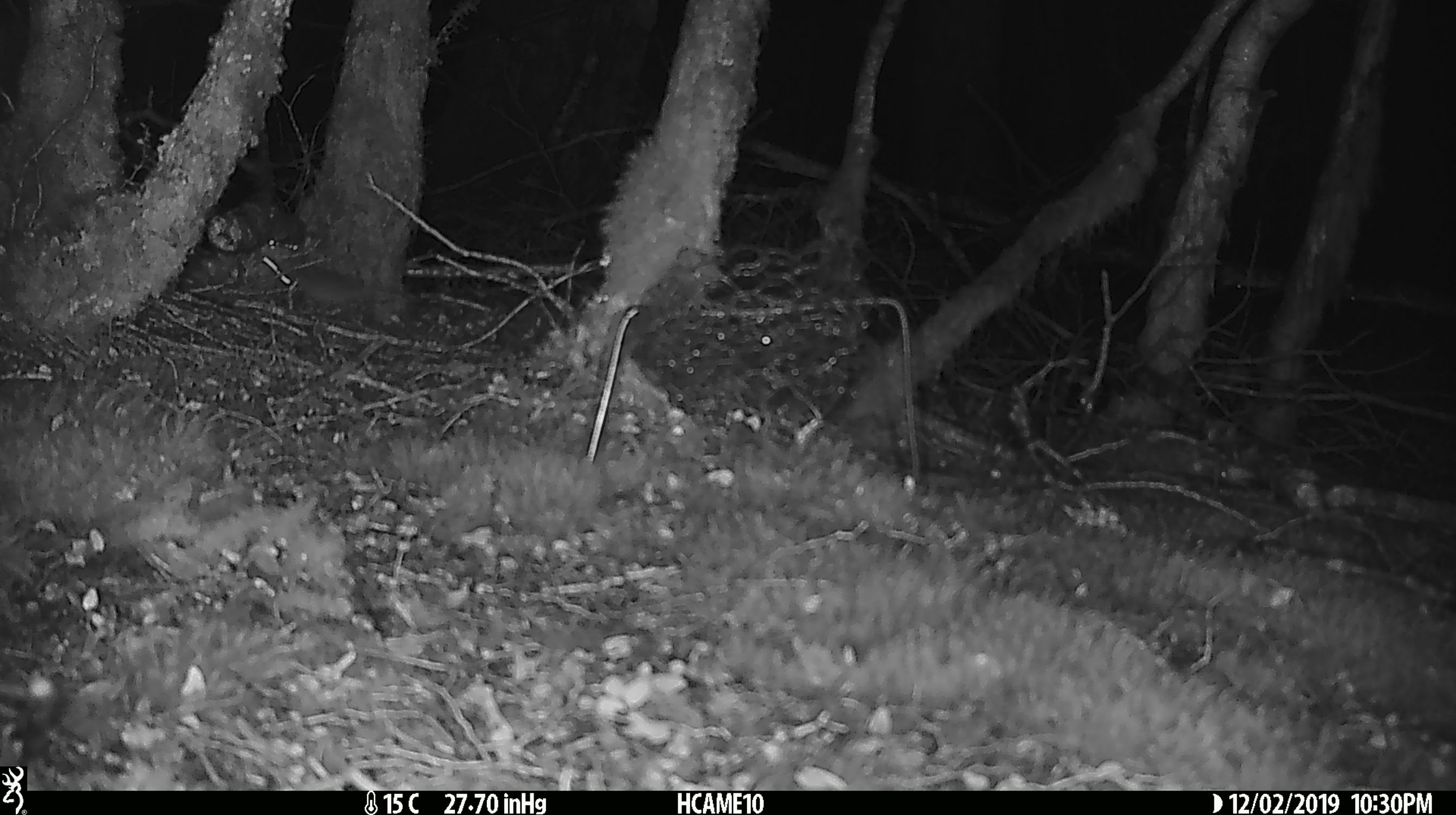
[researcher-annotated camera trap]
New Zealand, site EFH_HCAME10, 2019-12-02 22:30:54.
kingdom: Animalia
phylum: Chordata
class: Mammalia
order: Rodentia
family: Muridae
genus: Mus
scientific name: Mus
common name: mouse